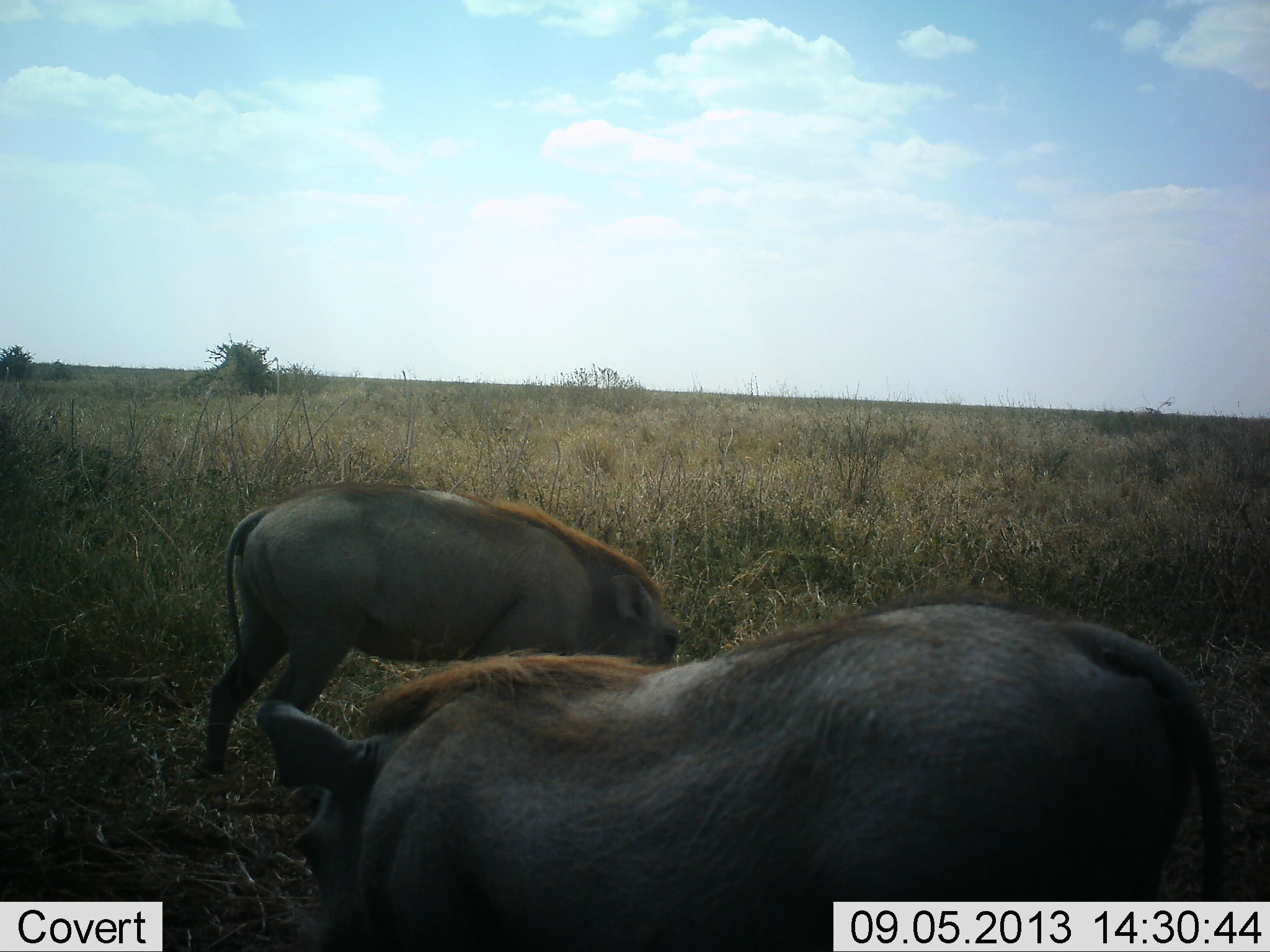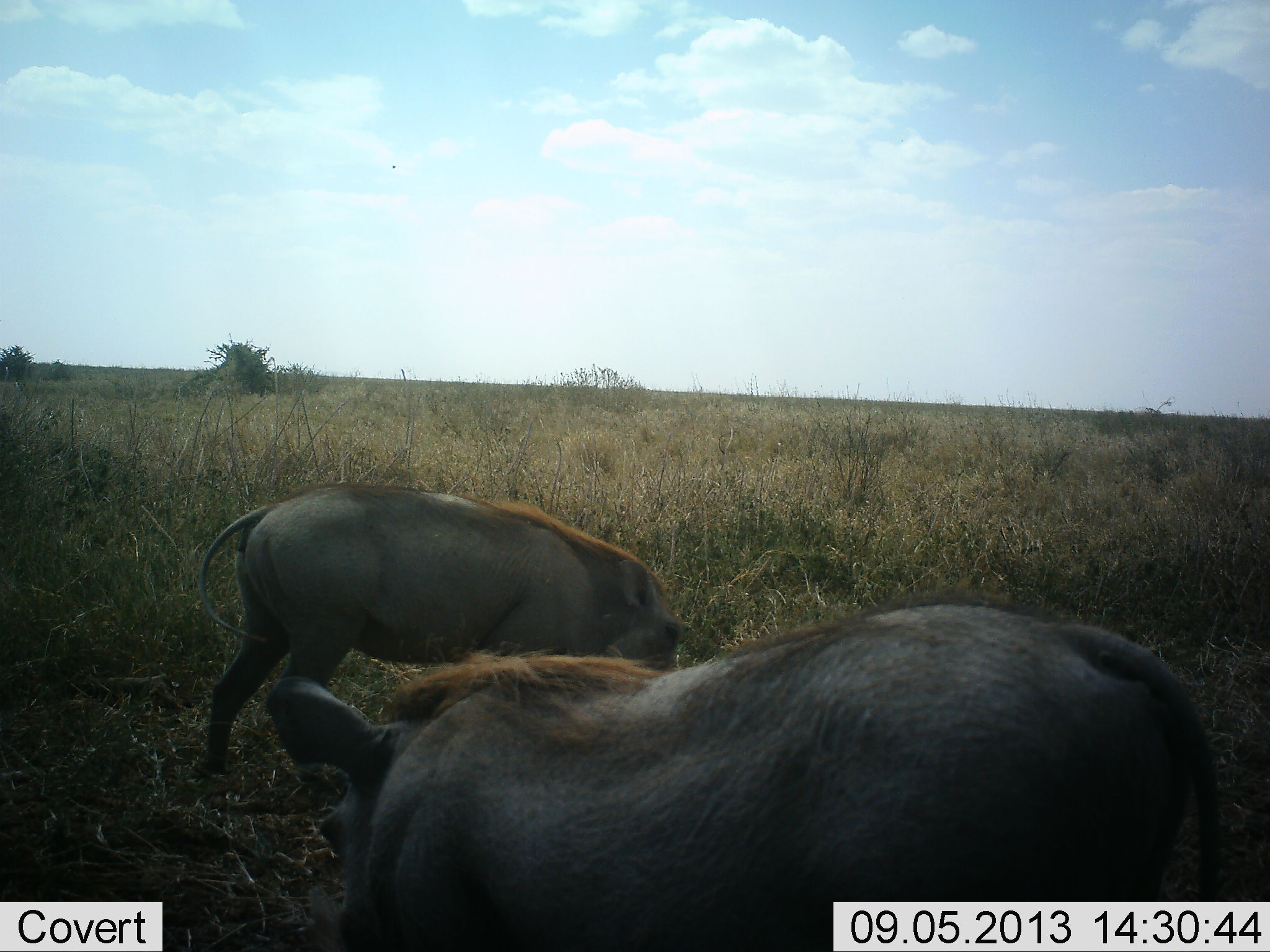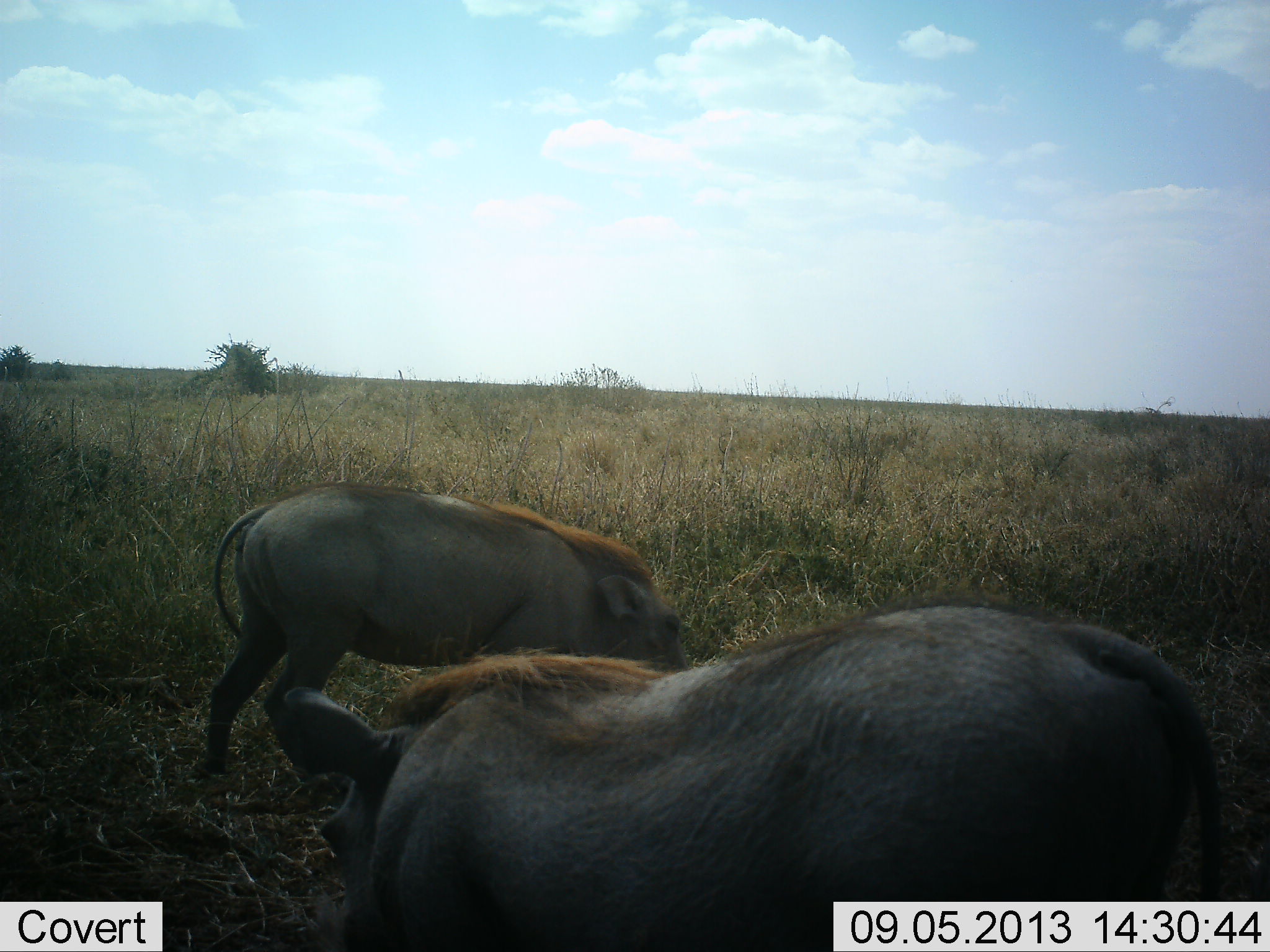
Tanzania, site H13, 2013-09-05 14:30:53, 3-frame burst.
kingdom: Animalia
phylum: Chordata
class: Mammalia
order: Artiodactyla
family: Suidae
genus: Phacochoerus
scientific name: Phacochoerus africanus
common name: warthog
Warthog (Phacochoerus africanus), count 2. Behavior (volunteer vote fractions): standing 20%, resting 0%, moving 3%, interacting 0%. Young present (vote fraction): 0%. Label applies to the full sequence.